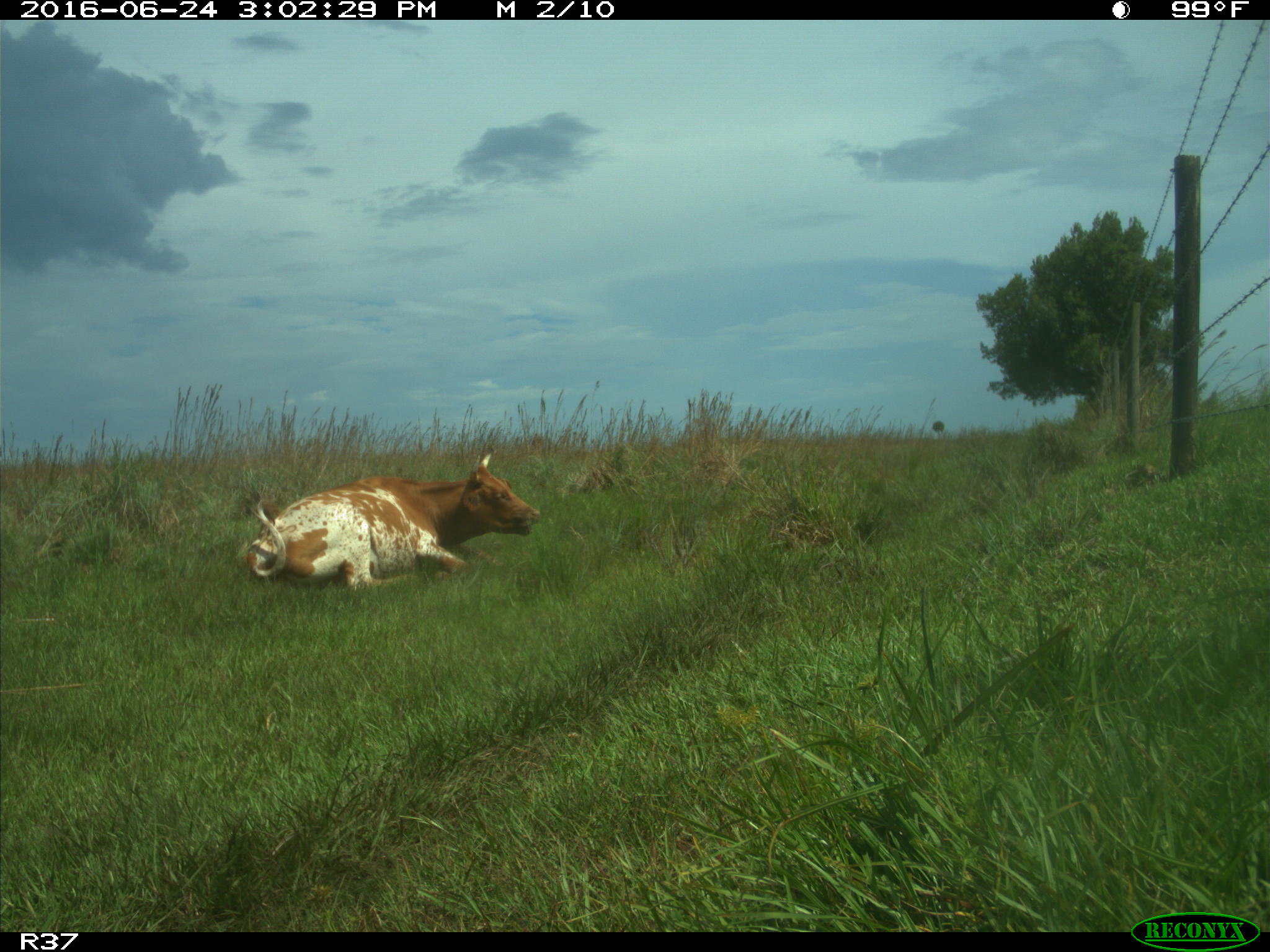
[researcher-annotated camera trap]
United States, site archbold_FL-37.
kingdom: Animalia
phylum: Chordata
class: Mammalia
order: Artiodactyla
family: Bovidae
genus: Bos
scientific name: Bos taurus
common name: domestic cow